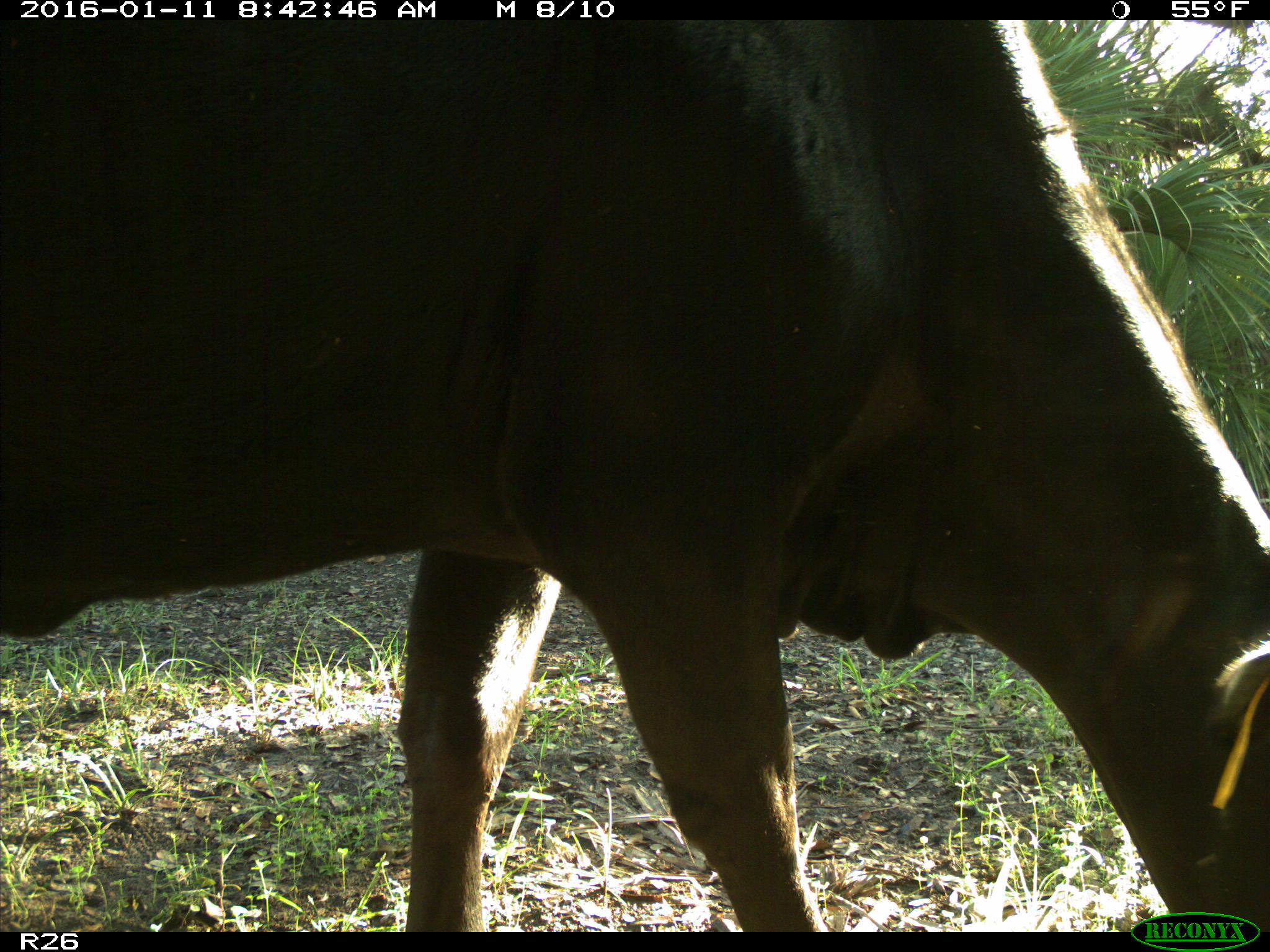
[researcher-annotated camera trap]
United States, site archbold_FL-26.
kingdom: Animalia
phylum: Chordata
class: Mammalia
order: Artiodactyla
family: Bovidae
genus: Bos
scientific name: Bos taurus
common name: domestic cow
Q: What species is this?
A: Bos taurus (domestic cow).